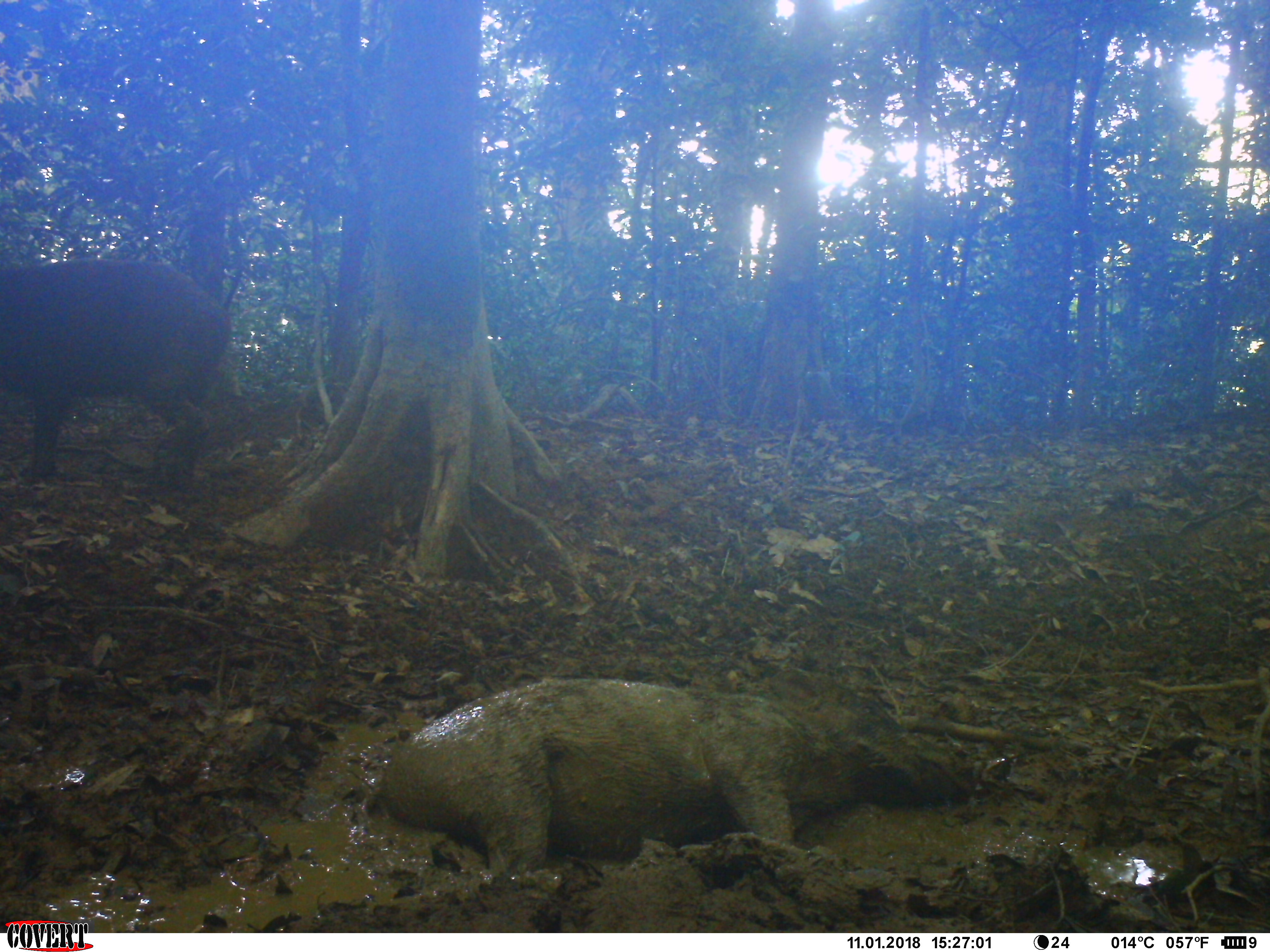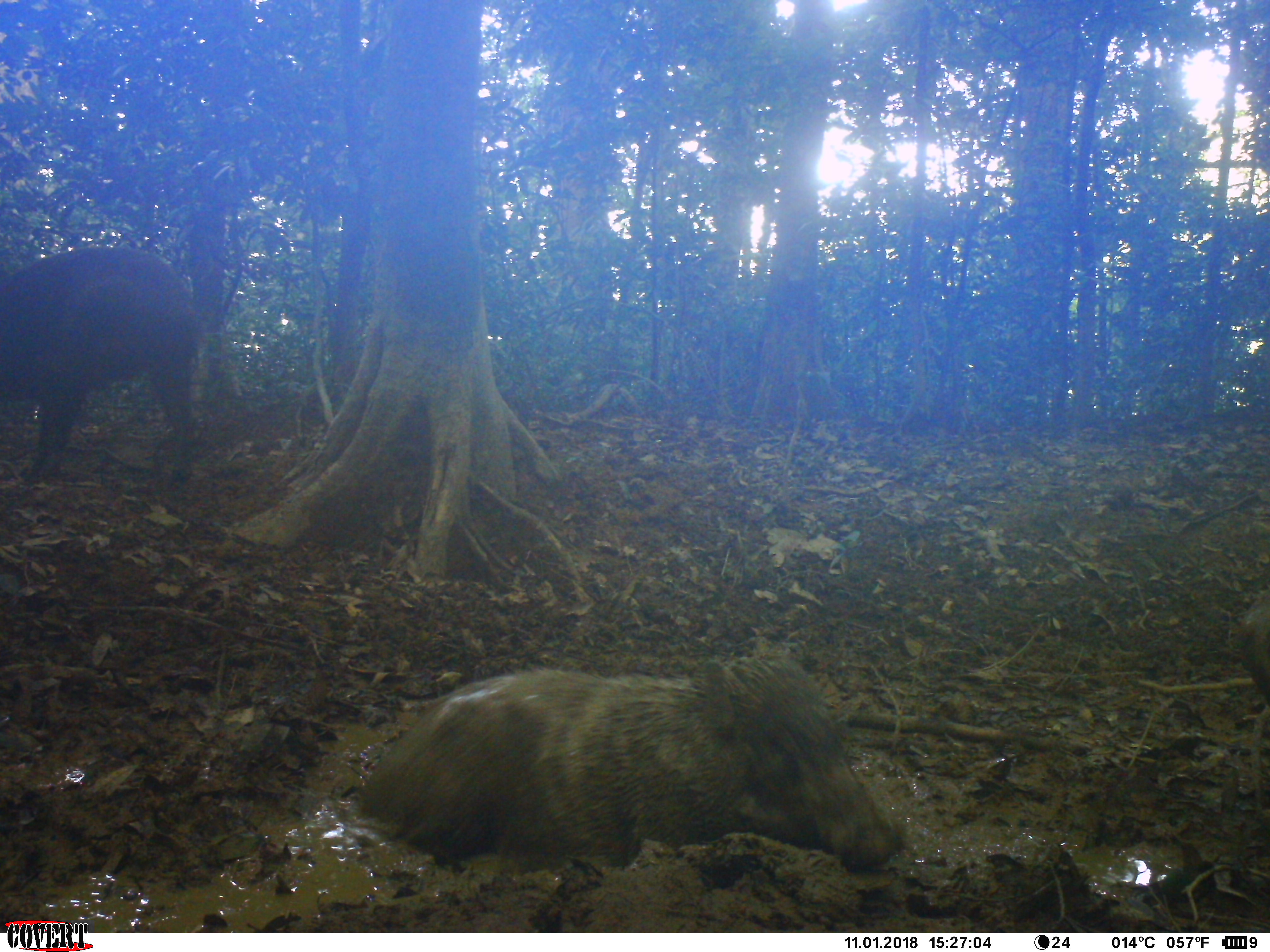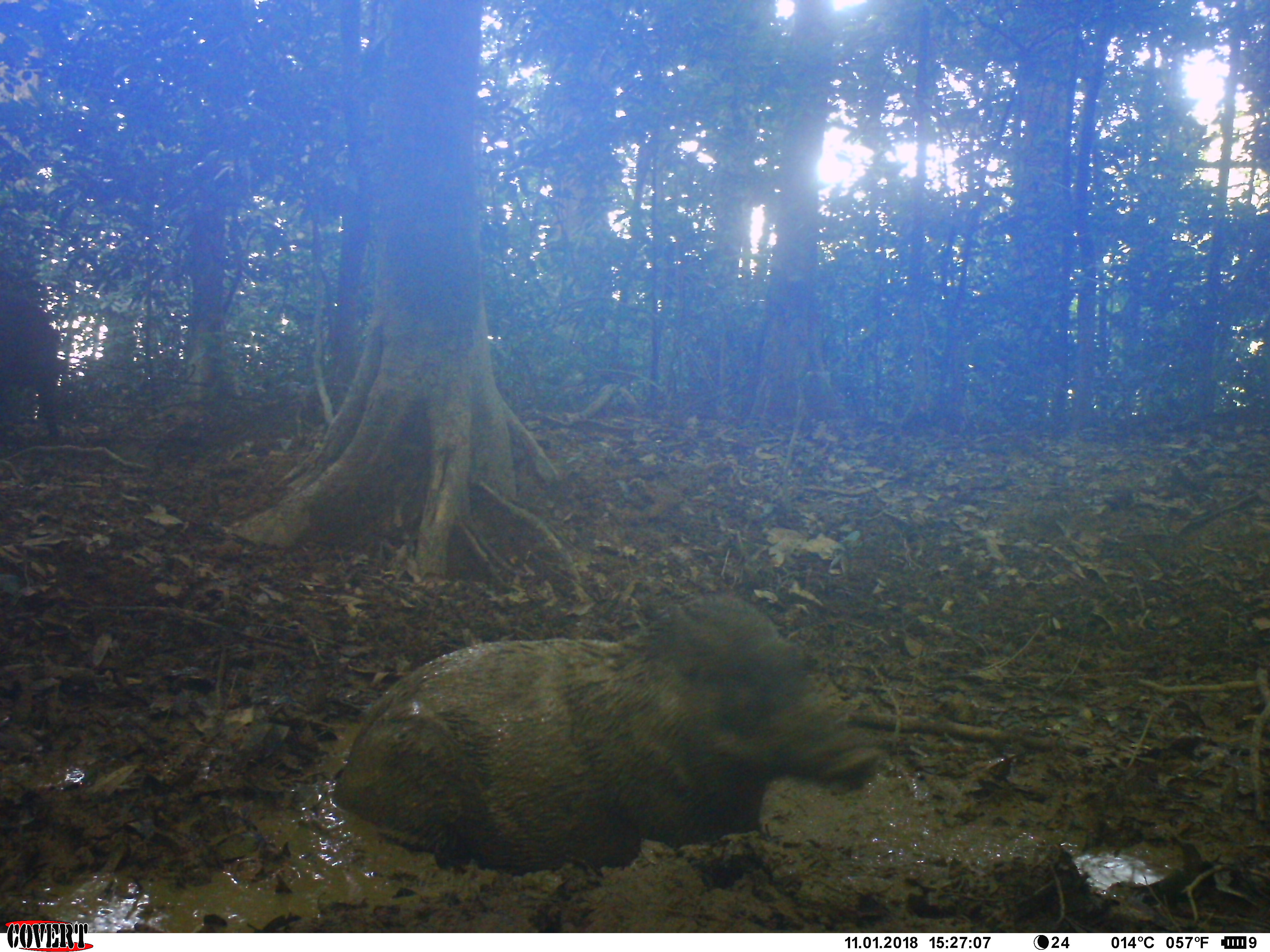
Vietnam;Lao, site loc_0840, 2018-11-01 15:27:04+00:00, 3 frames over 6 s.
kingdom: Animalia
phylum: Chordata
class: Mammalia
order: Artiodactyla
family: Suidae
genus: Sus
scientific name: Sus scrofa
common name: eurasian wild pig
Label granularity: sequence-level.